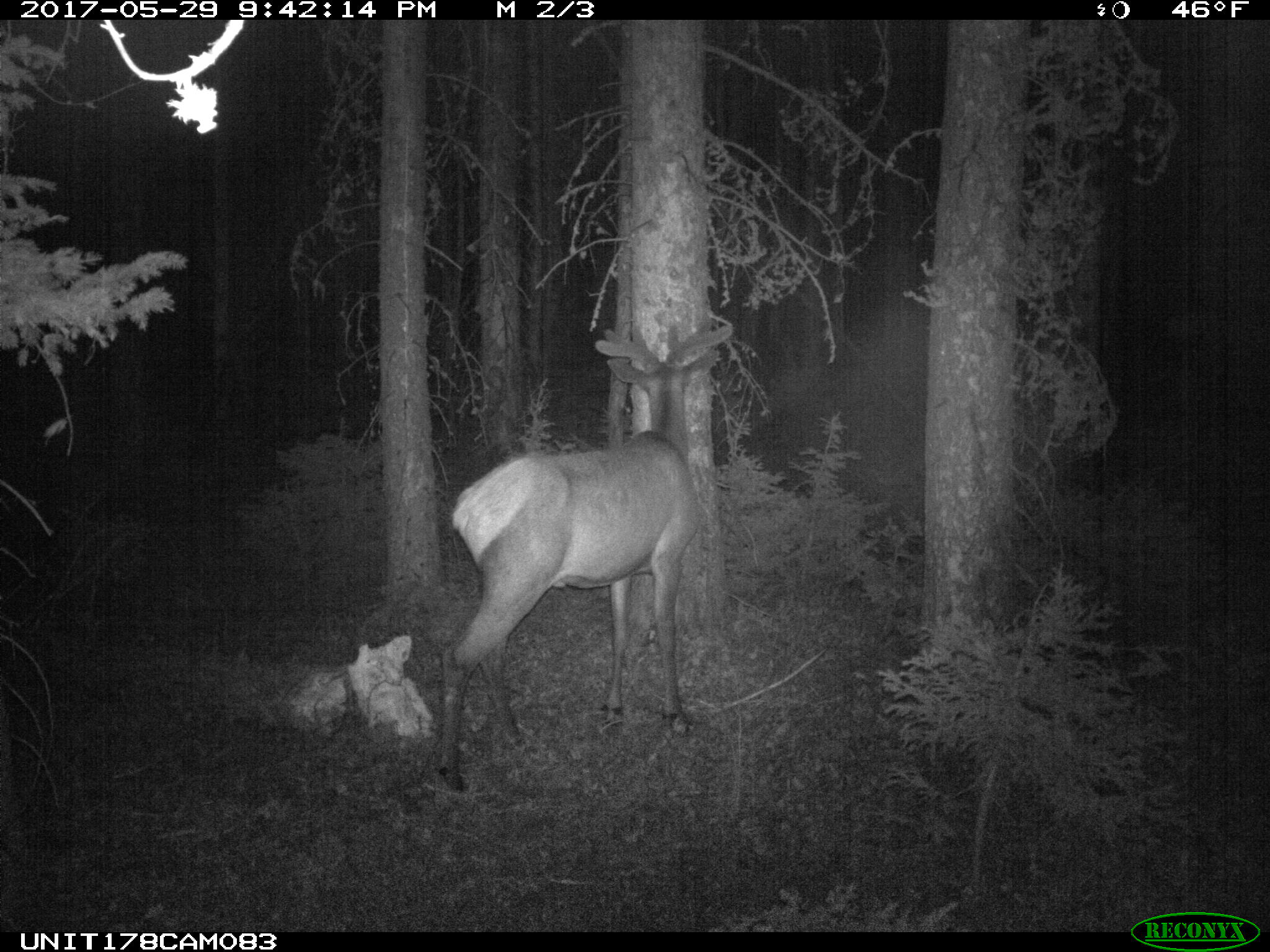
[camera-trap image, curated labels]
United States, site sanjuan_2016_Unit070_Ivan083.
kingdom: Animalia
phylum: Chordata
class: Mammalia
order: Artiodactyla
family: Cervidae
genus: Cervus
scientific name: Cervus elaphus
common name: red deer